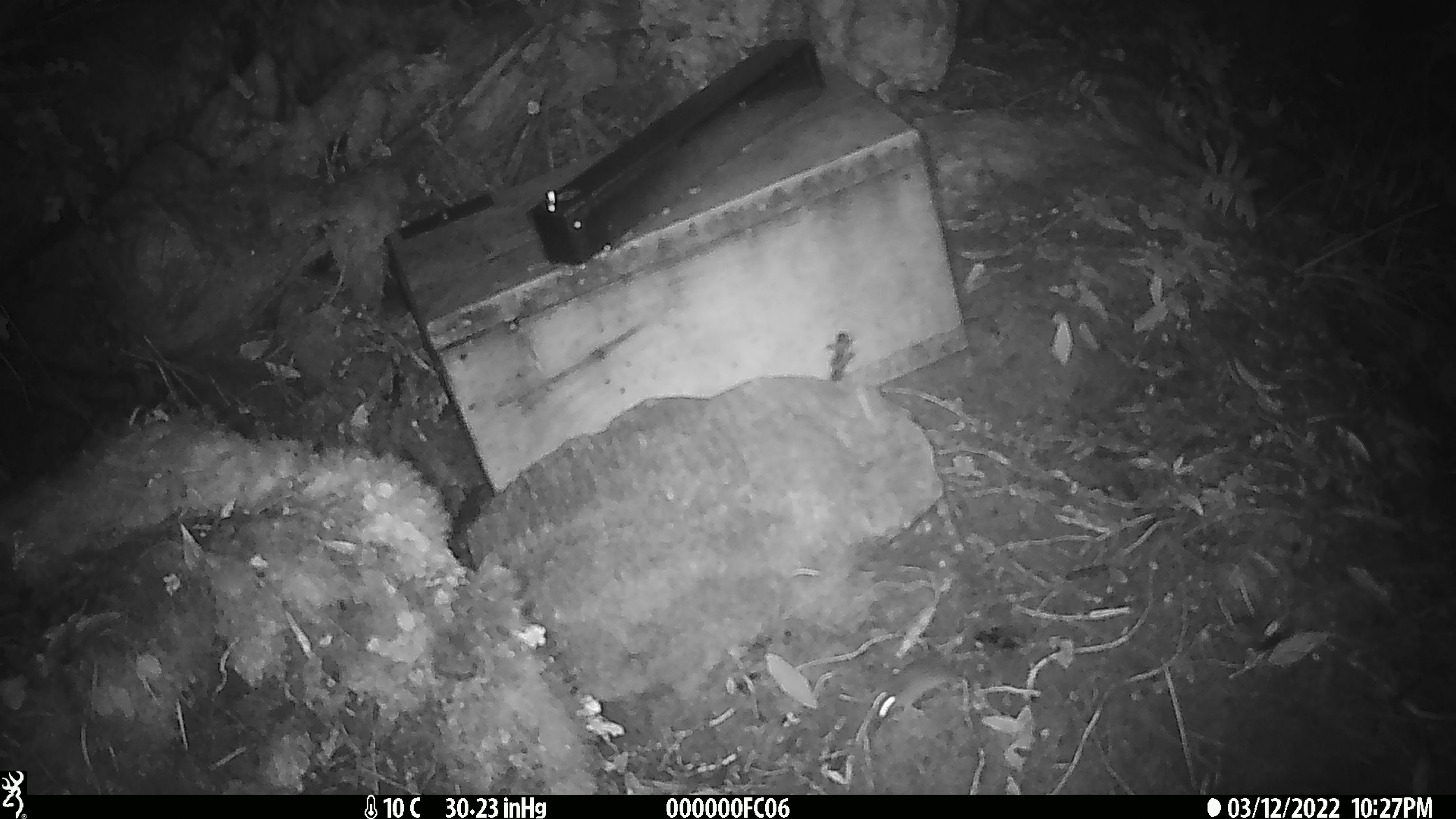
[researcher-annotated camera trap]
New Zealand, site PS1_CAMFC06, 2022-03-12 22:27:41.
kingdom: Animalia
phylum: Chordata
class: Mammalia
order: Rodentia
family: Muridae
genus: Mus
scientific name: Mus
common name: mouse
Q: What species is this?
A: Mouse (Mus).